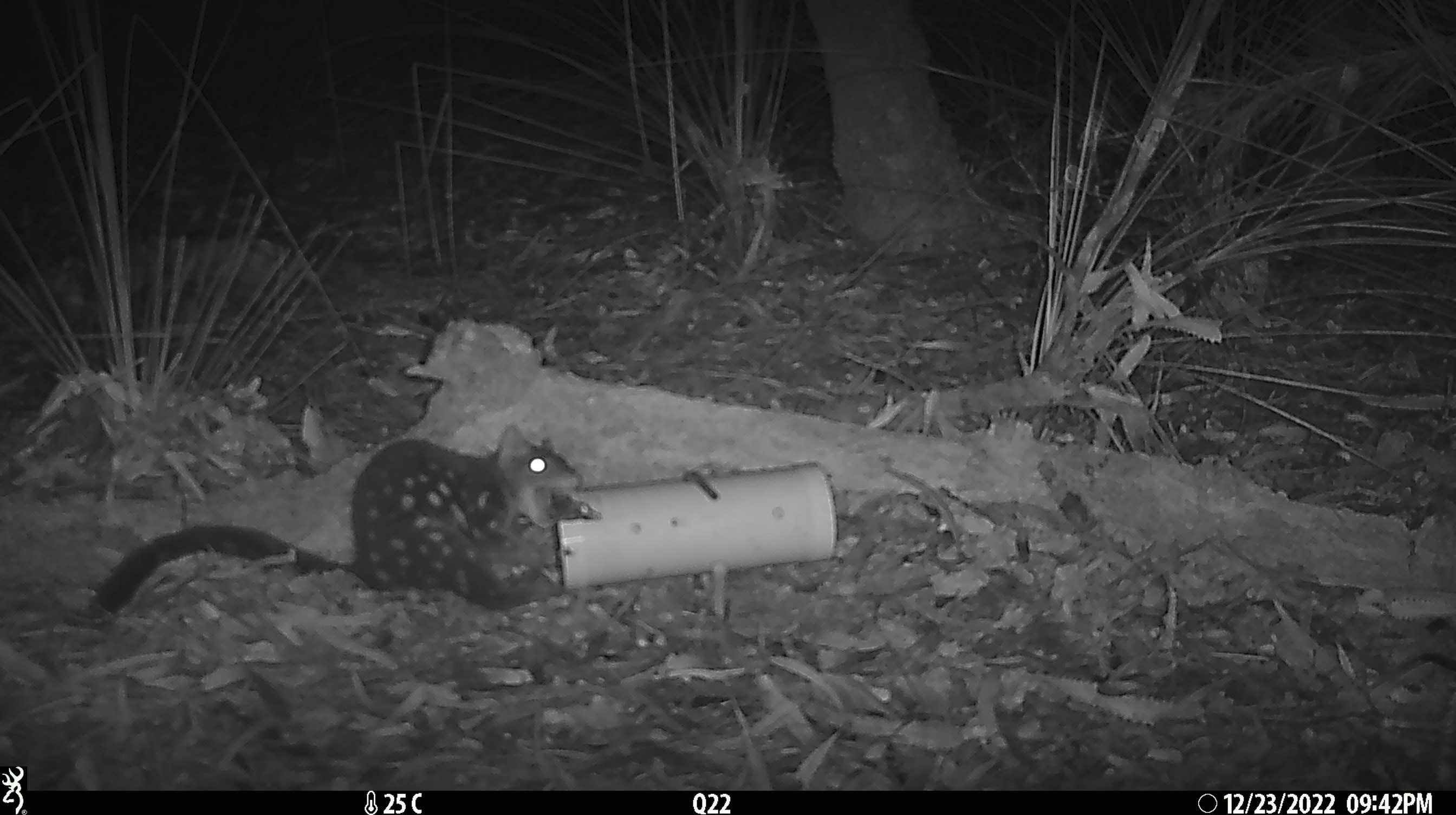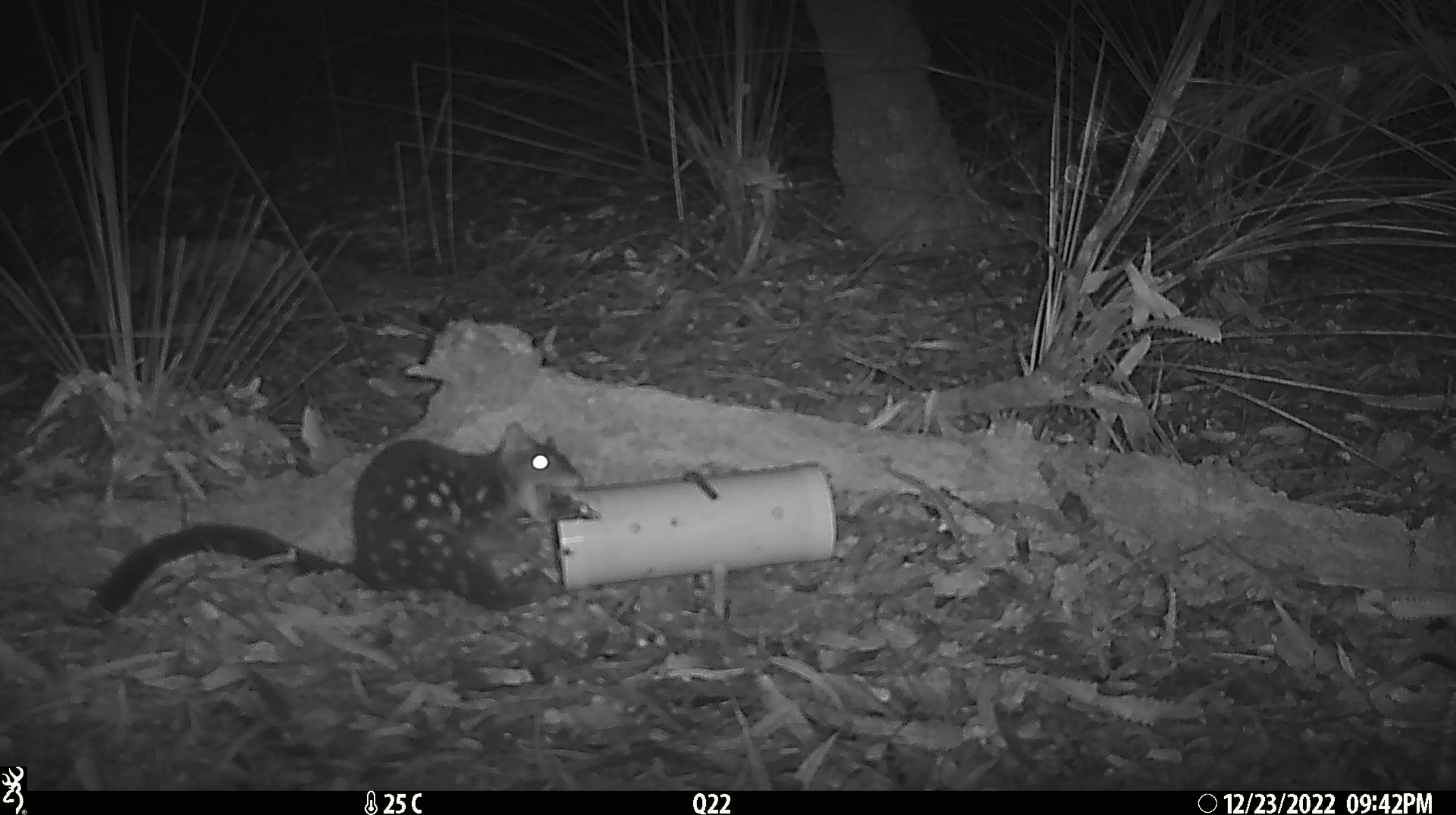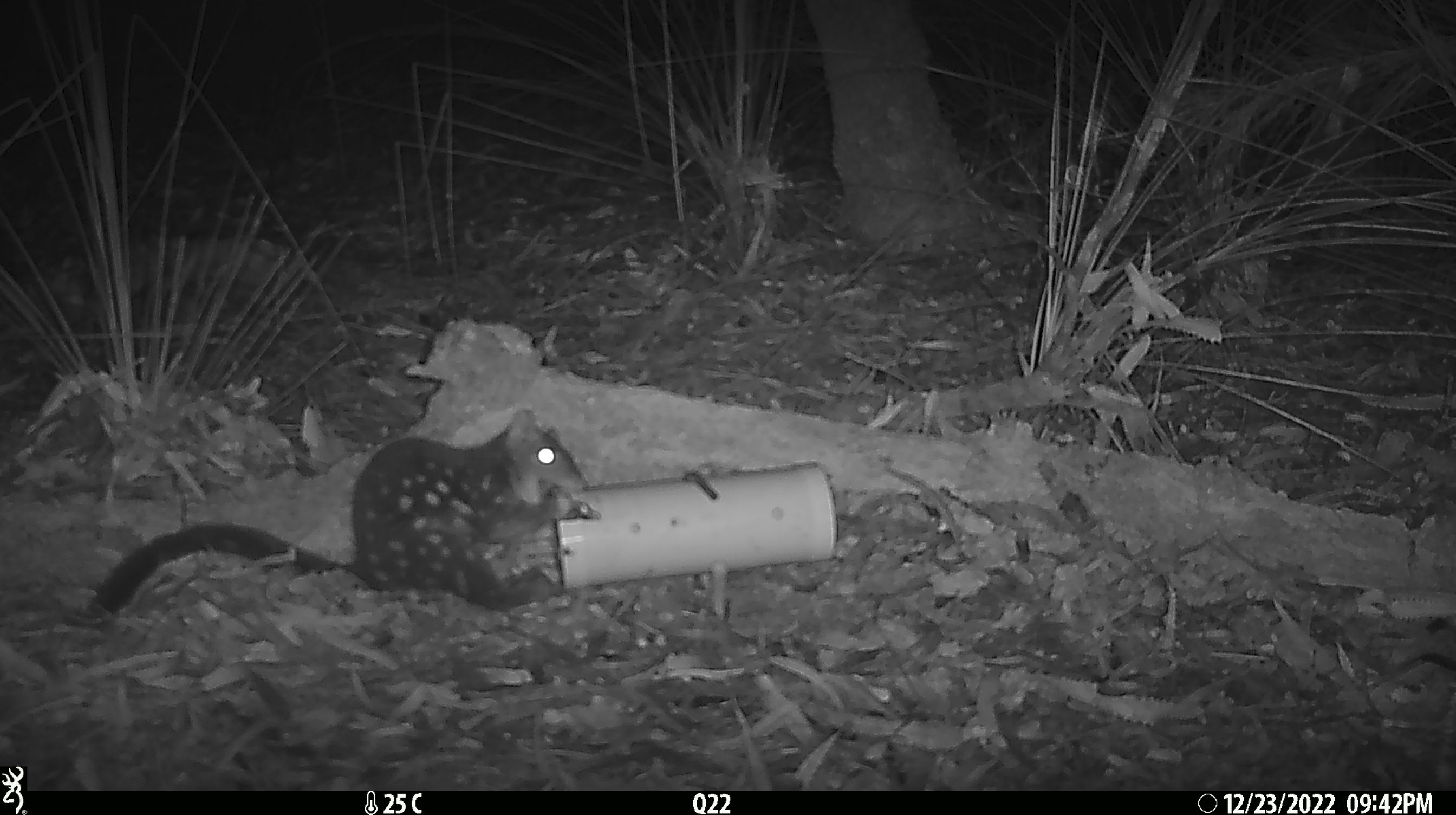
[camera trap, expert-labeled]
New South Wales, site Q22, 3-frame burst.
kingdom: Animalia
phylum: Chordata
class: Mammalia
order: Dasyuromorphia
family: Dasyuridae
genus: Dasyurus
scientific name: Dasyurus maculatus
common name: spotted-tailed quoll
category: quoll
Quoll (spotted-tailed quoll) (Dasyurus maculatus).